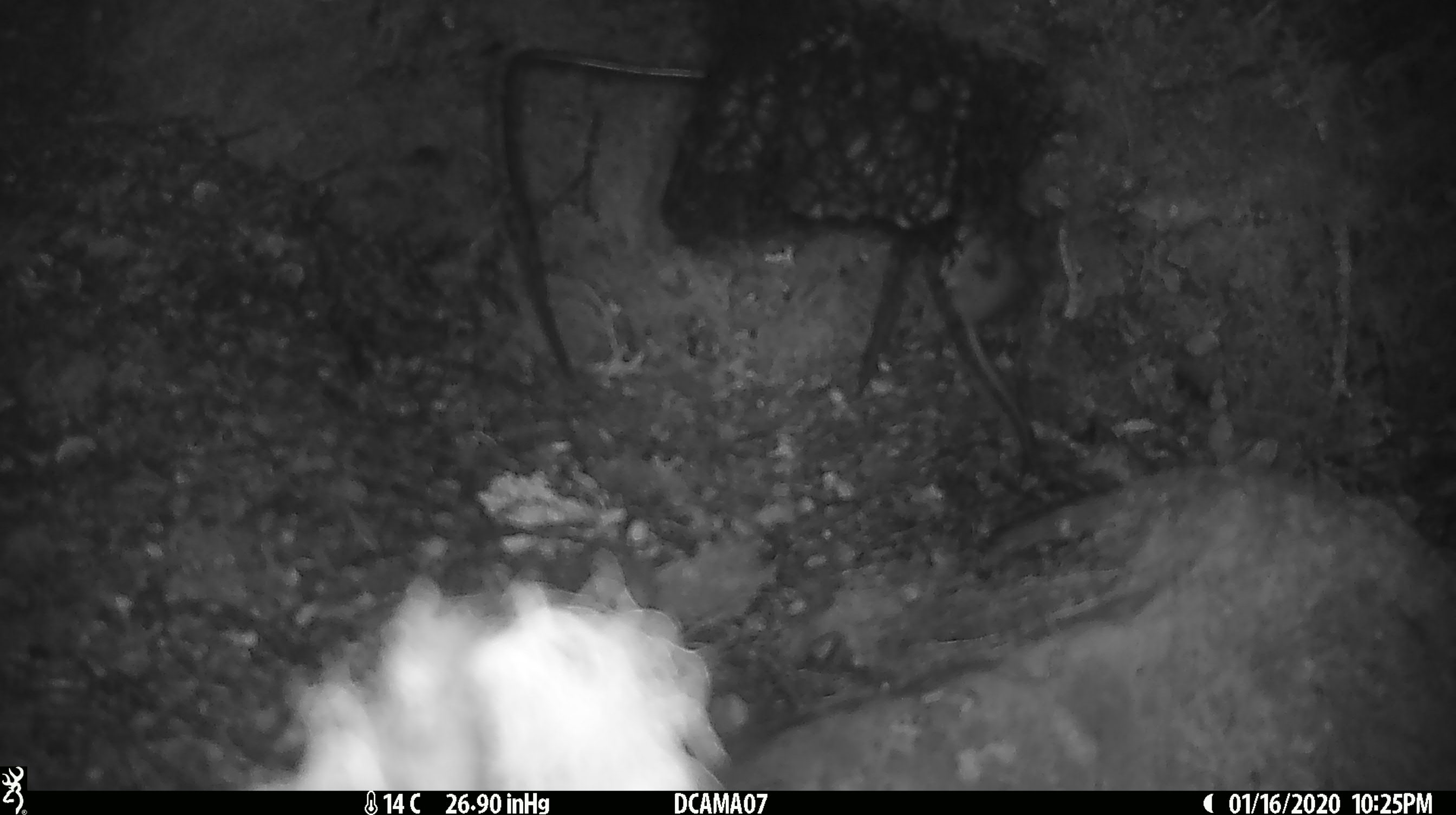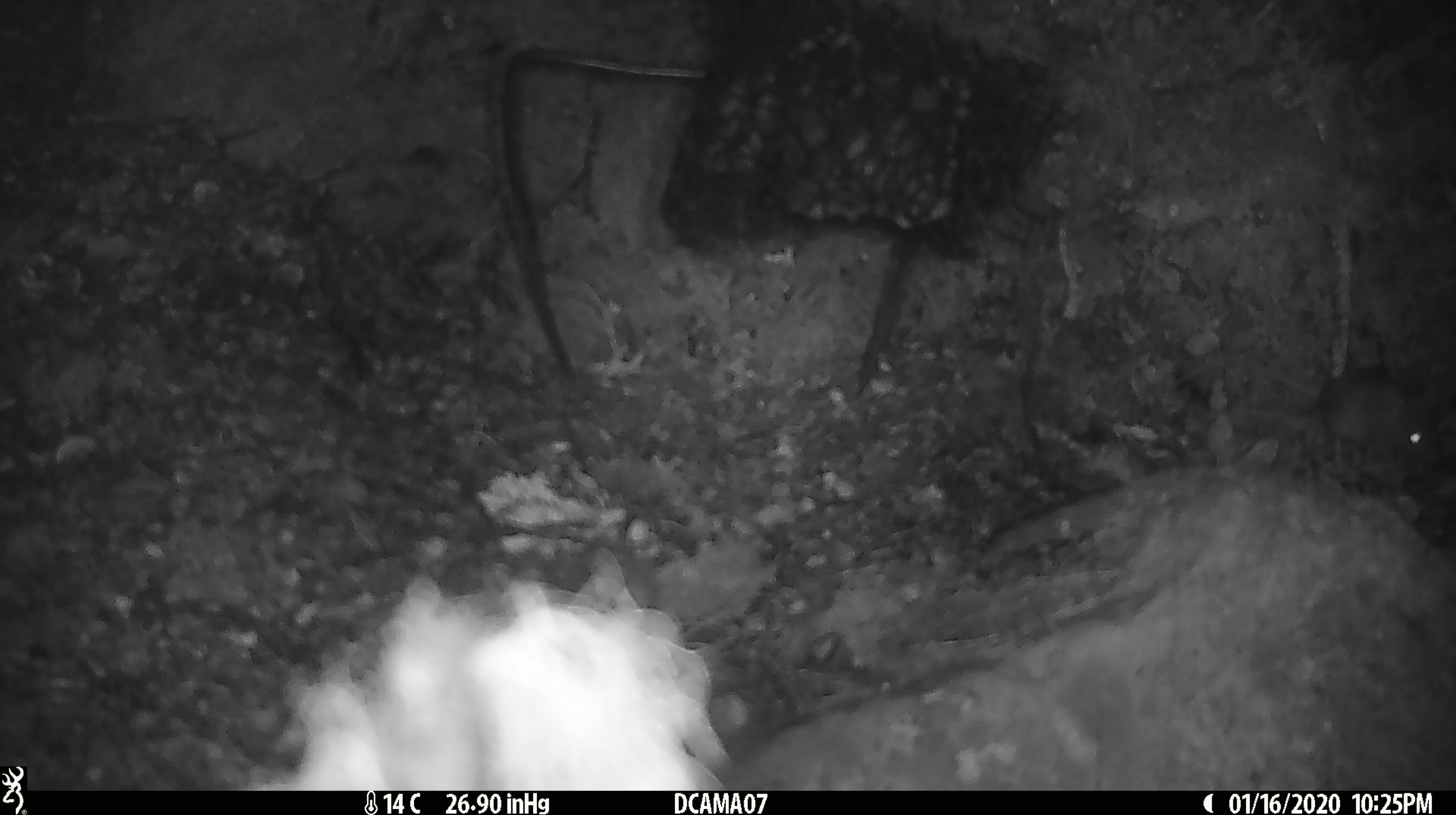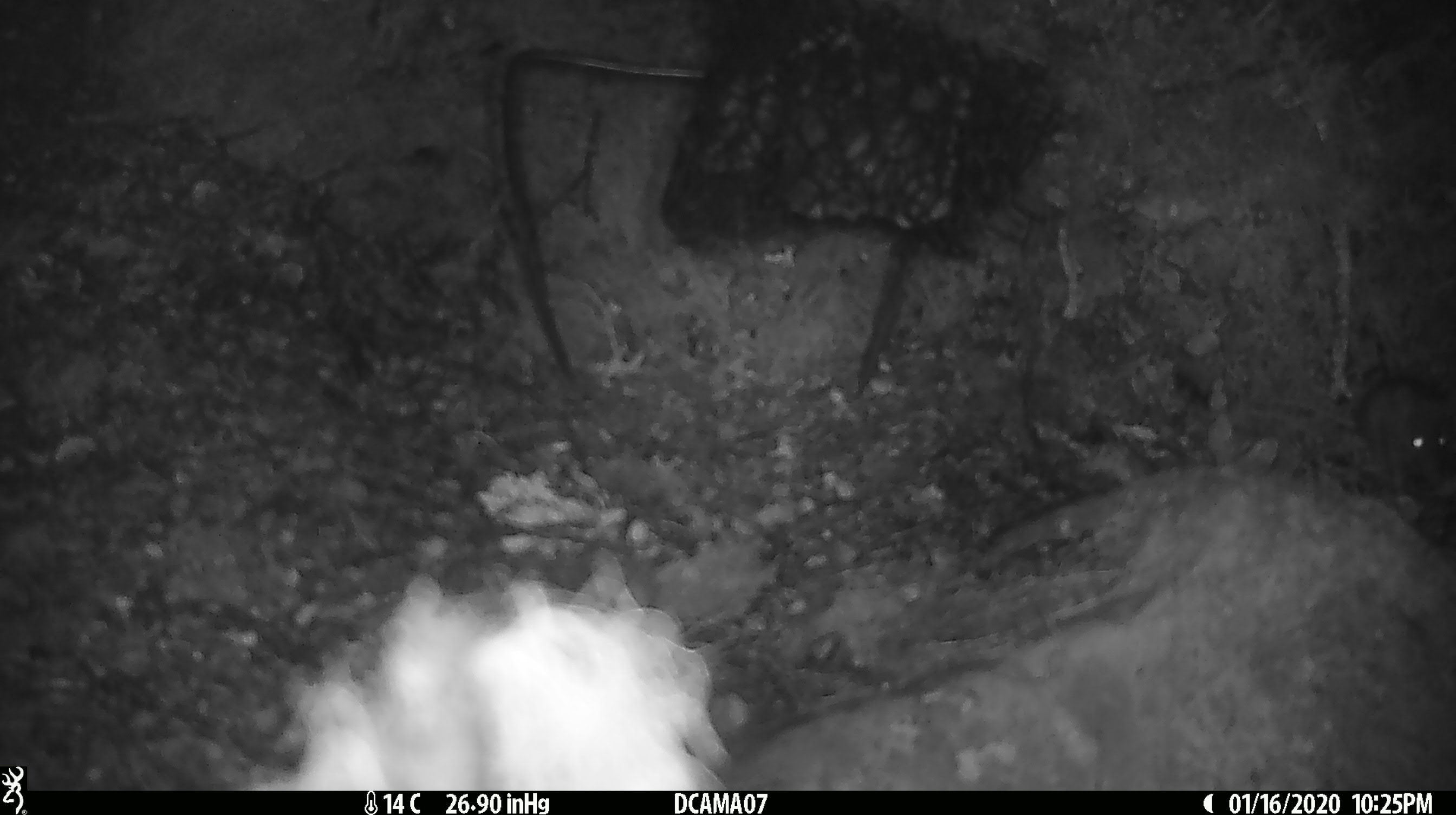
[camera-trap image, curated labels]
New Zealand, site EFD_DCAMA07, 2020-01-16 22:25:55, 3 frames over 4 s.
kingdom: Animalia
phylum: Chordata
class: Mammalia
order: Rodentia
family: Muridae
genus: Mus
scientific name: Mus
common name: mouse